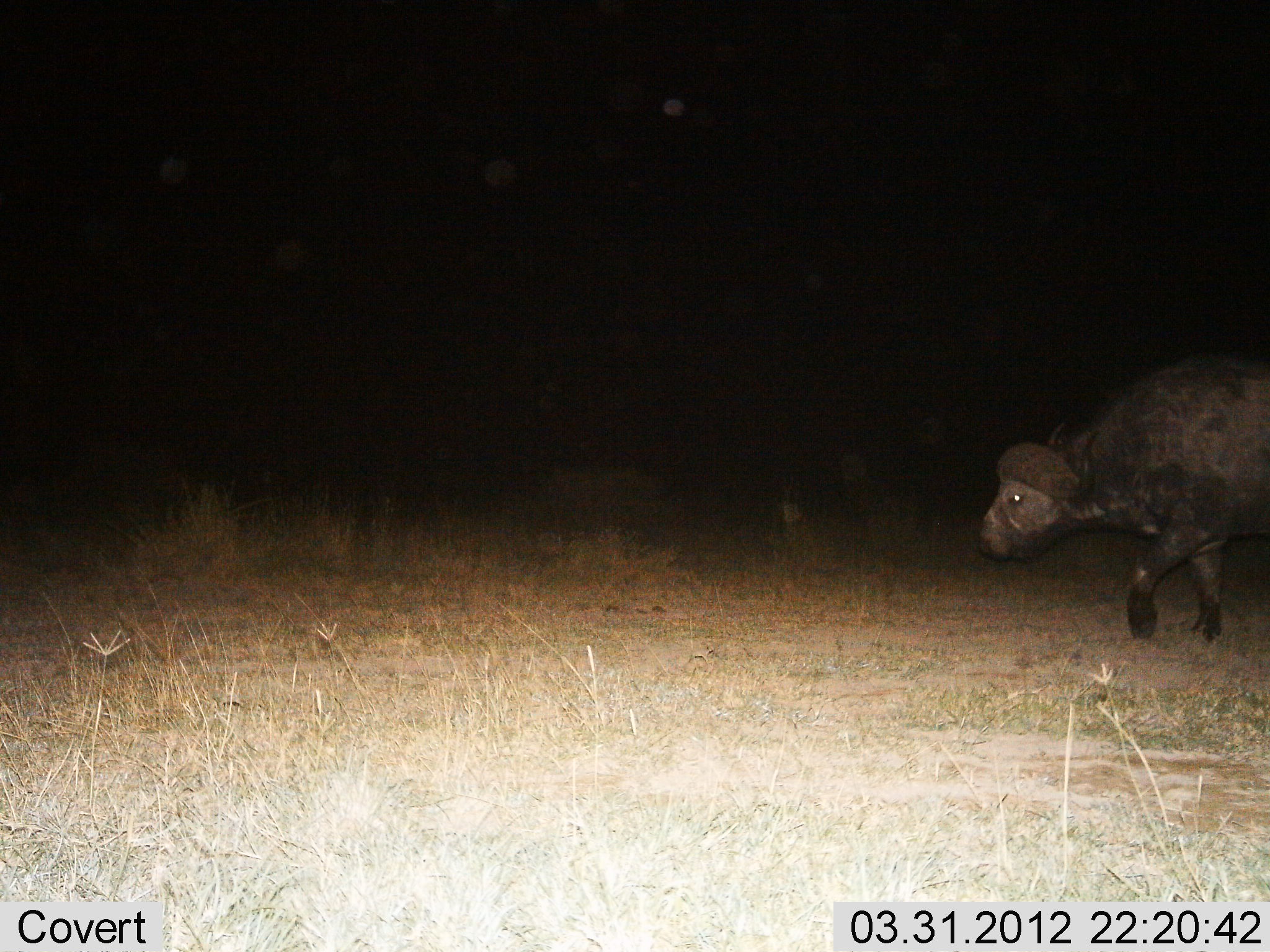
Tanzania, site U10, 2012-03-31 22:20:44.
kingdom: Animalia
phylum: Chordata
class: Mammalia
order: Artiodactyla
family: Bovidae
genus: Syncerus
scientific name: Syncerus caffer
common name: cape buffalo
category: buffalo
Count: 1.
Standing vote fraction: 6%.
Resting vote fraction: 6%.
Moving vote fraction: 94%.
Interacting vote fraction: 0%.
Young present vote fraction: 0%.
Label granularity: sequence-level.